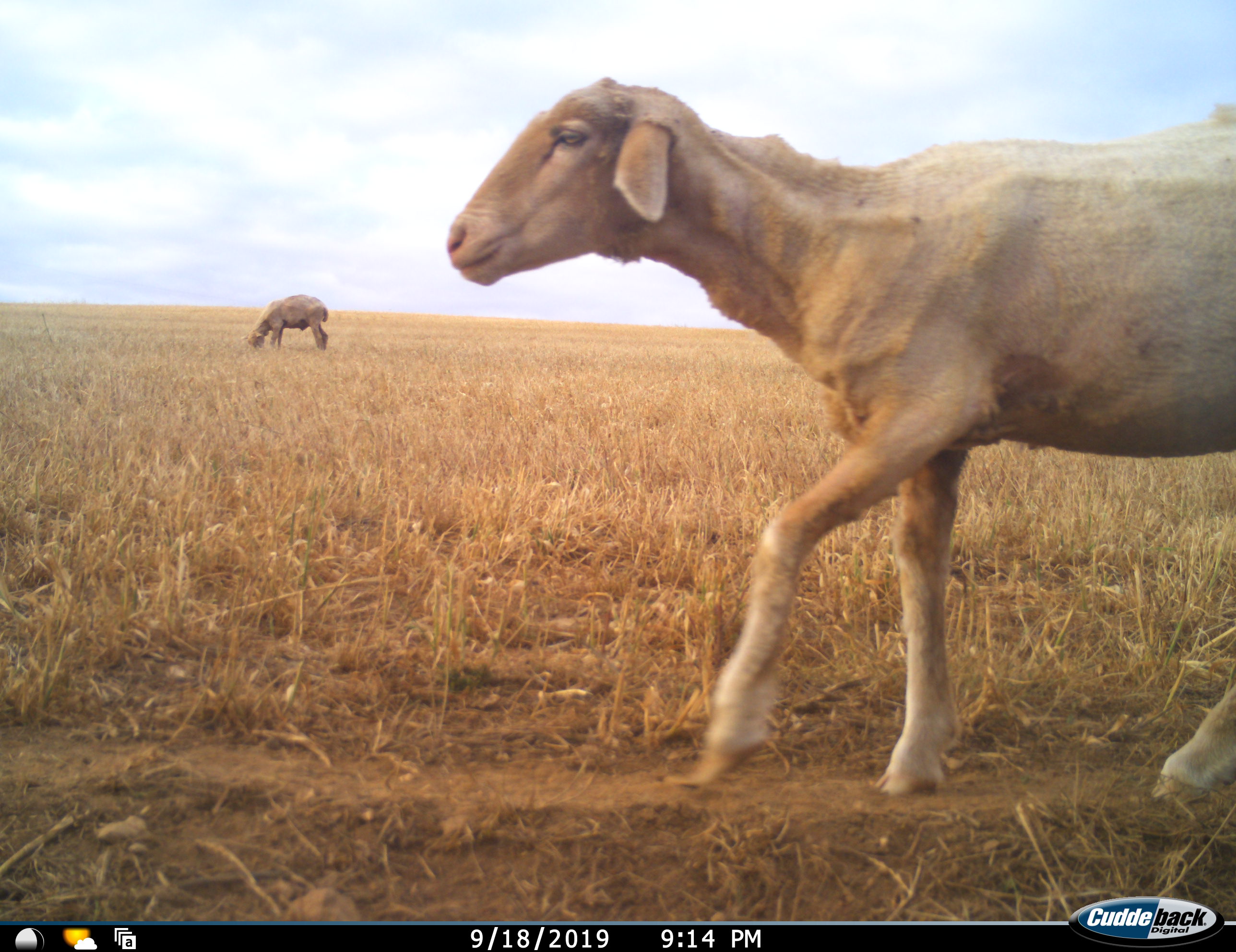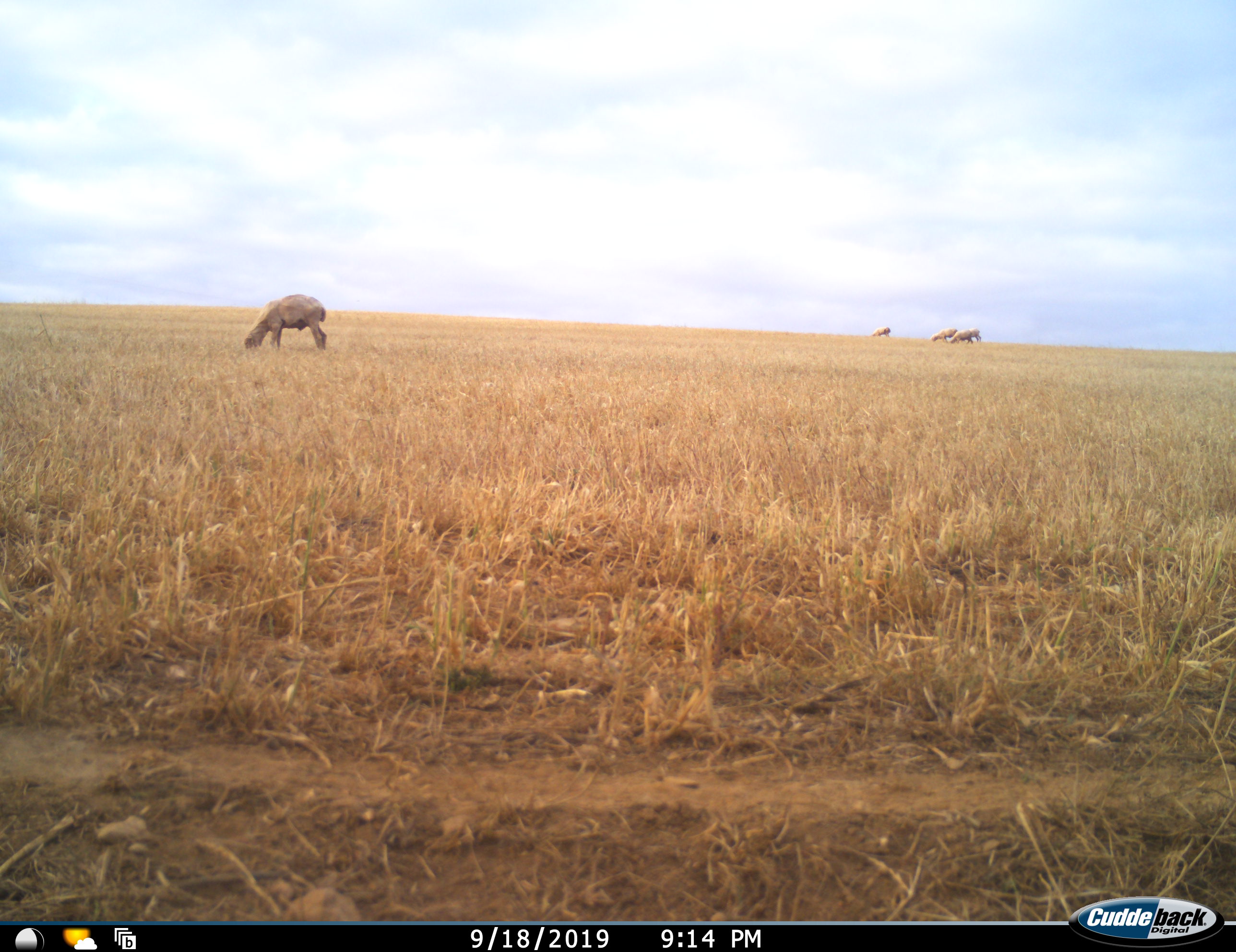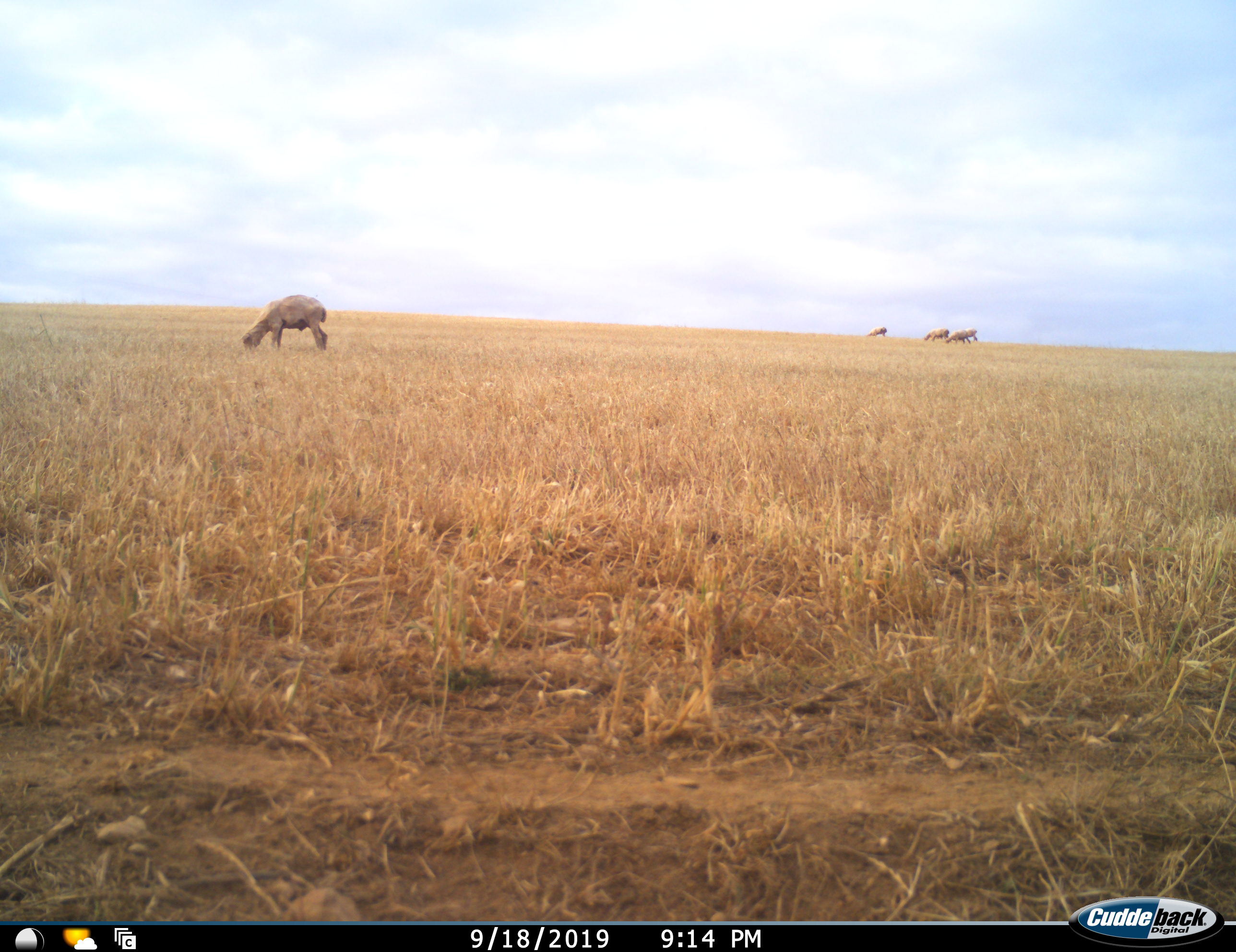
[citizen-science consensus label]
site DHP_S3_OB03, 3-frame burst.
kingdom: Animalia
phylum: Chordata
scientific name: Vertebrata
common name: domestic animal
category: domesticanimal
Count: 5.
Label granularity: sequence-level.